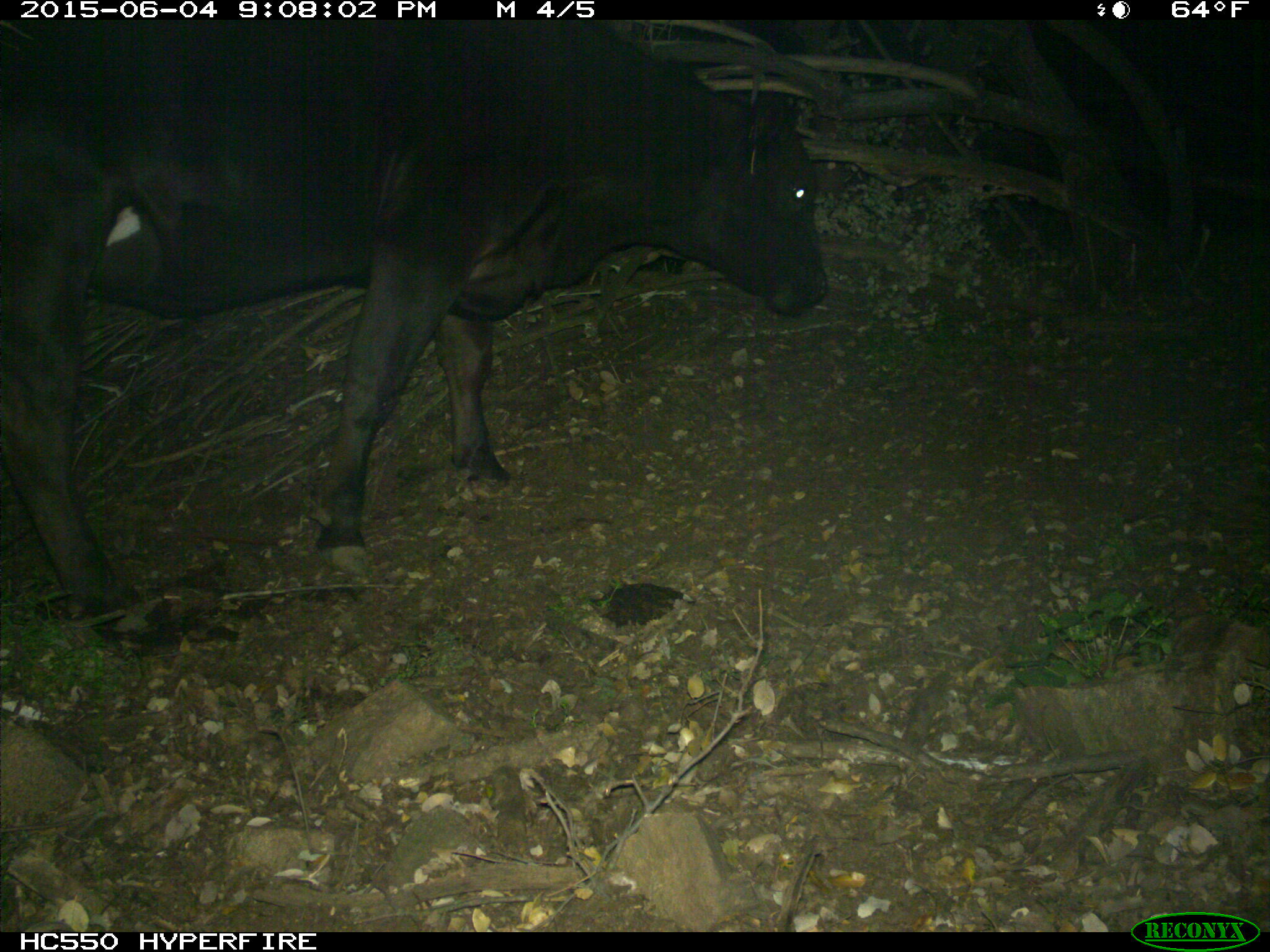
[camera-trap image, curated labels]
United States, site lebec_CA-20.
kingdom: Animalia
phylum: Chordata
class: Mammalia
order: Artiodactyla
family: Bovidae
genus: Bos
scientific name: Bos taurus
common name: domestic cow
Bos taurus (domestic cow).